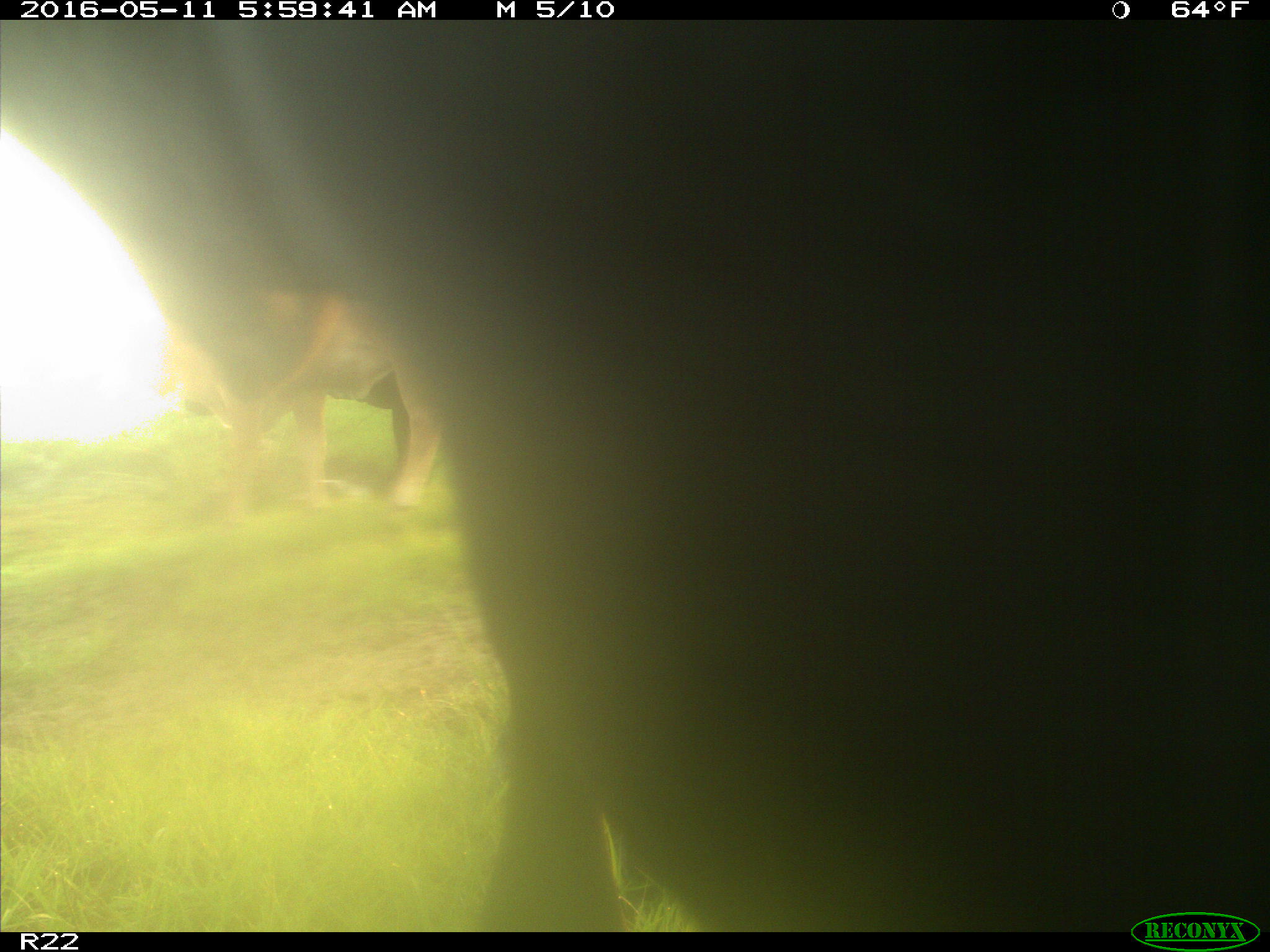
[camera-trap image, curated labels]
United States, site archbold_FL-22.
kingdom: Animalia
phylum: Chordata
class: Mammalia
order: Artiodactyla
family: Bovidae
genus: Bos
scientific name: Bos taurus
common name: domestic cow